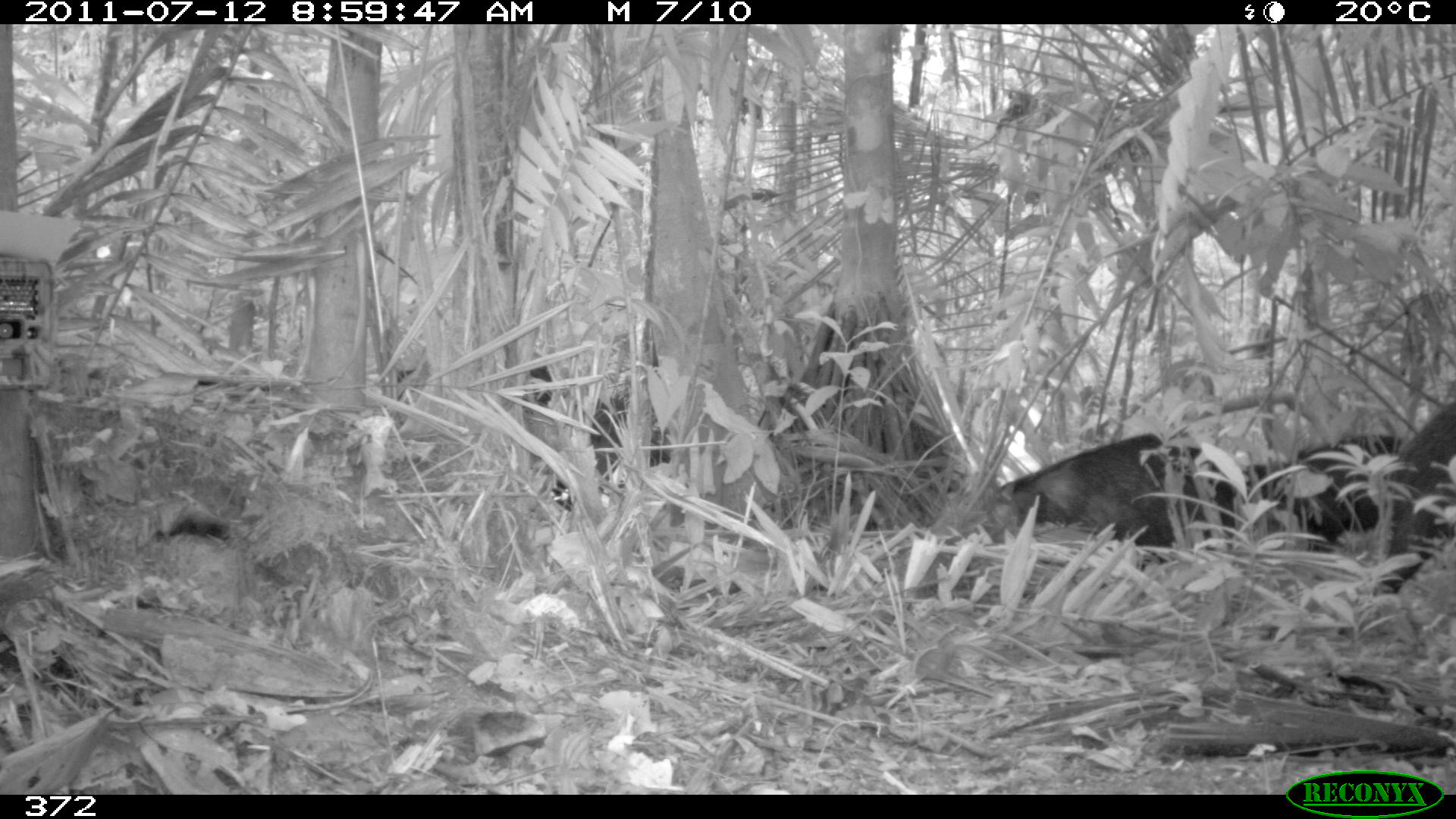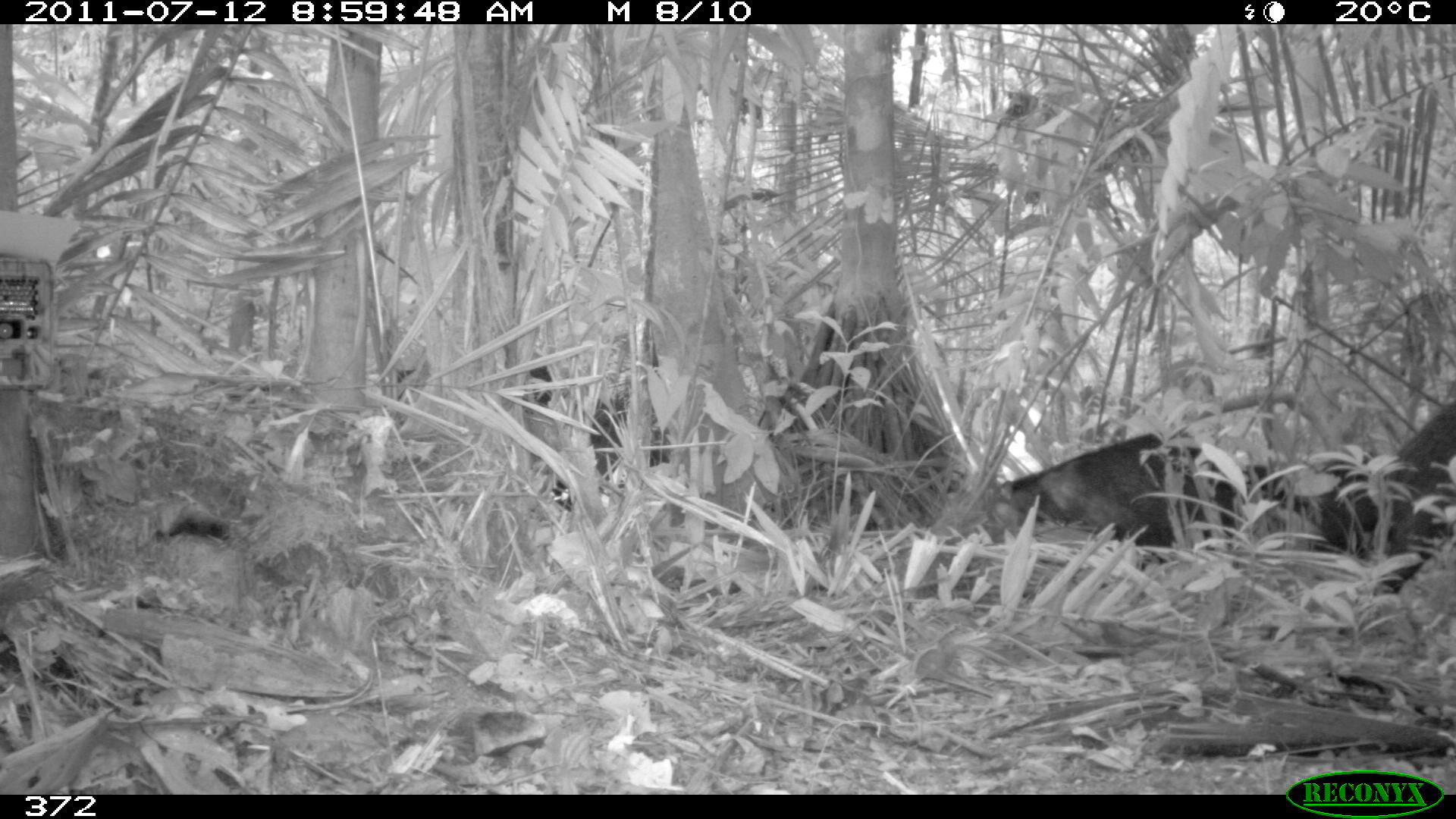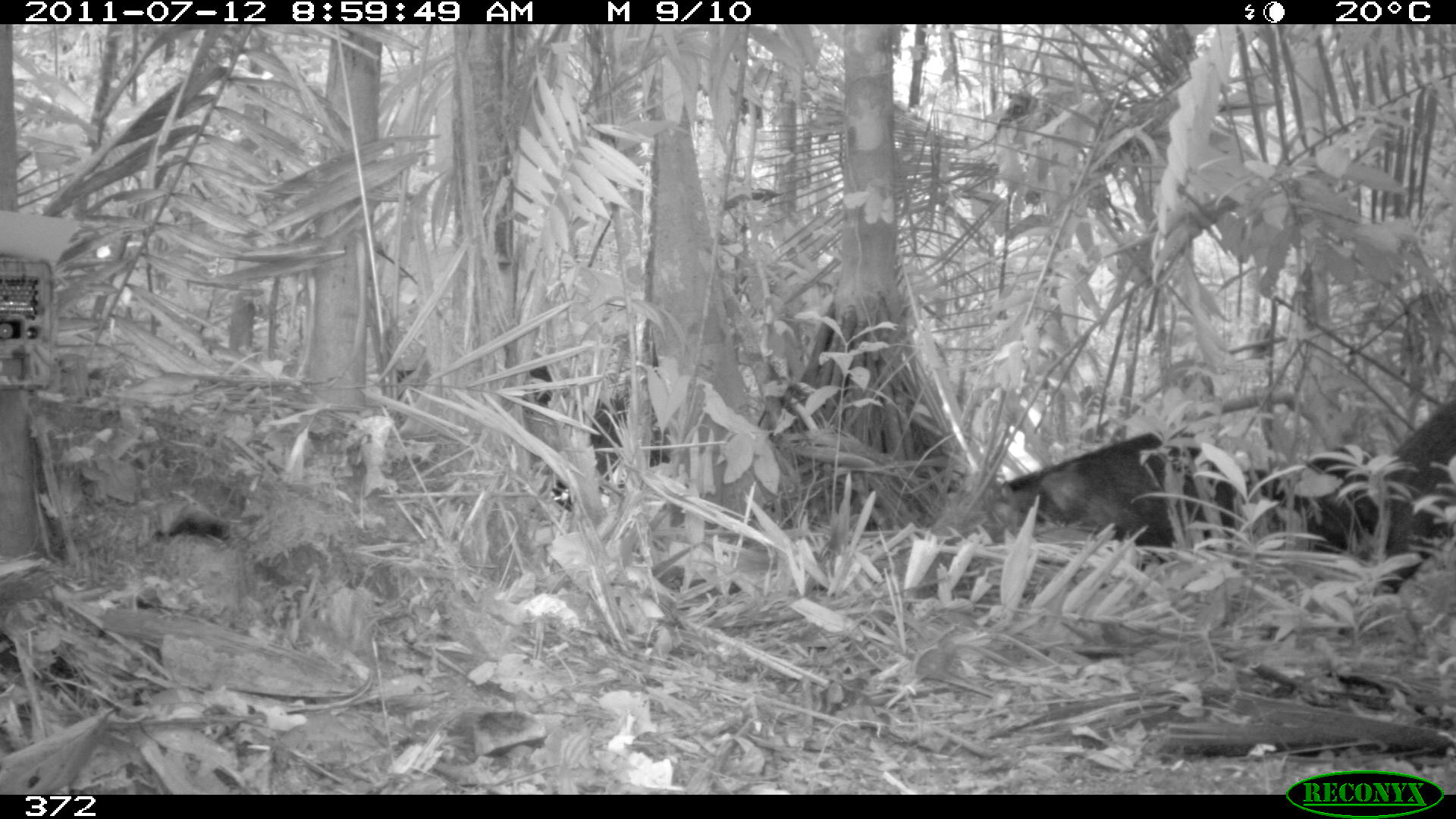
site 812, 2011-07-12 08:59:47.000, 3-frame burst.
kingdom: Animalia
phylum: Chordata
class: Mammalia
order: Artiodactyla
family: Tayassuidae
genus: Tayassu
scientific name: Tayassu pecari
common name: white-lipped peccary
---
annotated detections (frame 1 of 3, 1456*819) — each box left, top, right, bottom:
tayassu pecari: 995, 431, 1234, 574; 1240, 434, 1401, 559; 1372, 403, 1456, 595; 555, 379, 673, 509